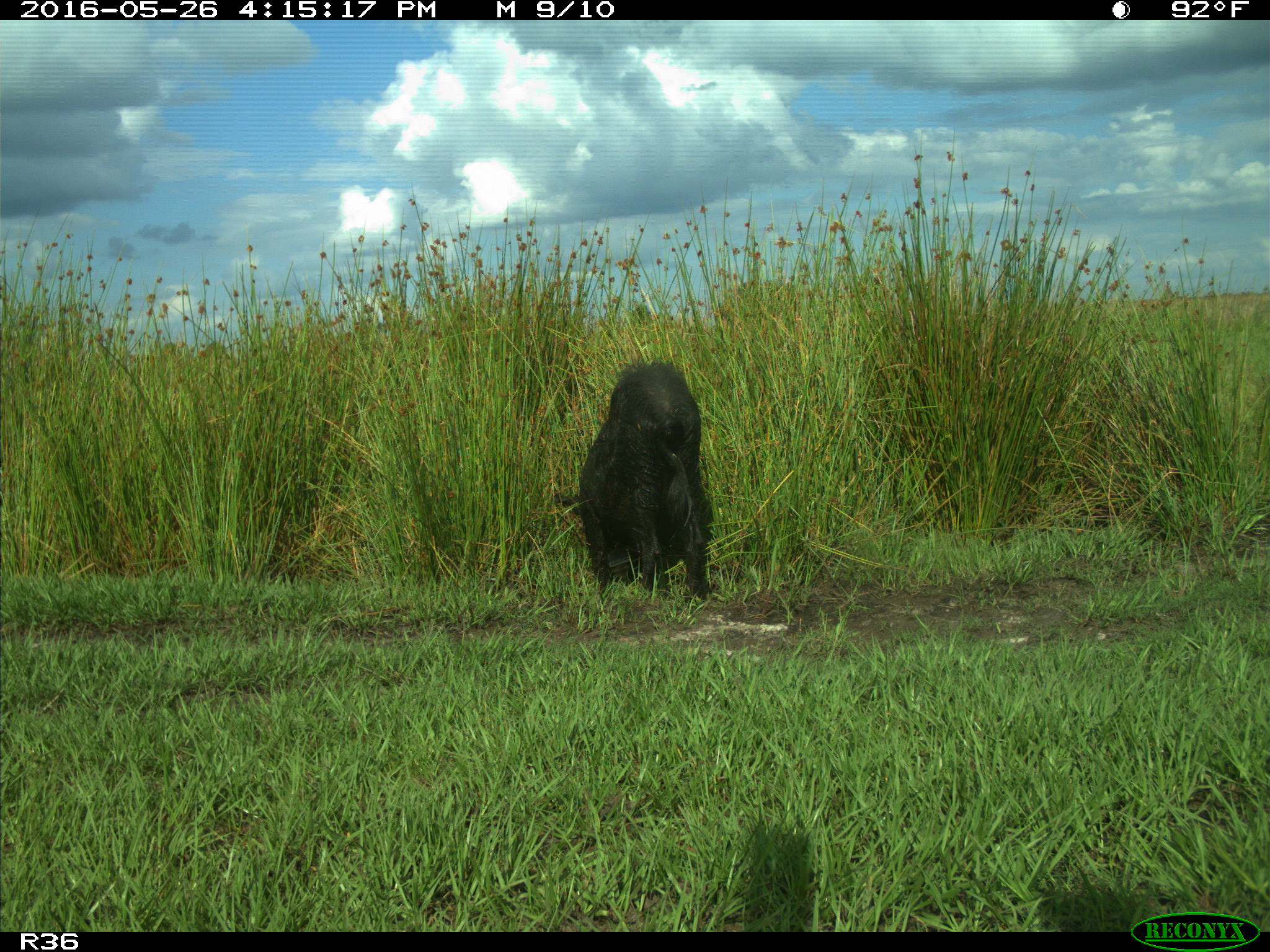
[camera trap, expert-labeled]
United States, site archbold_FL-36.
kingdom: Animalia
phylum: Chordata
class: Mammalia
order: Artiodactyla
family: Suidae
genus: Sus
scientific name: Sus scrofa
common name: wild boar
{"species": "Sus scrofa (wild boar)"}